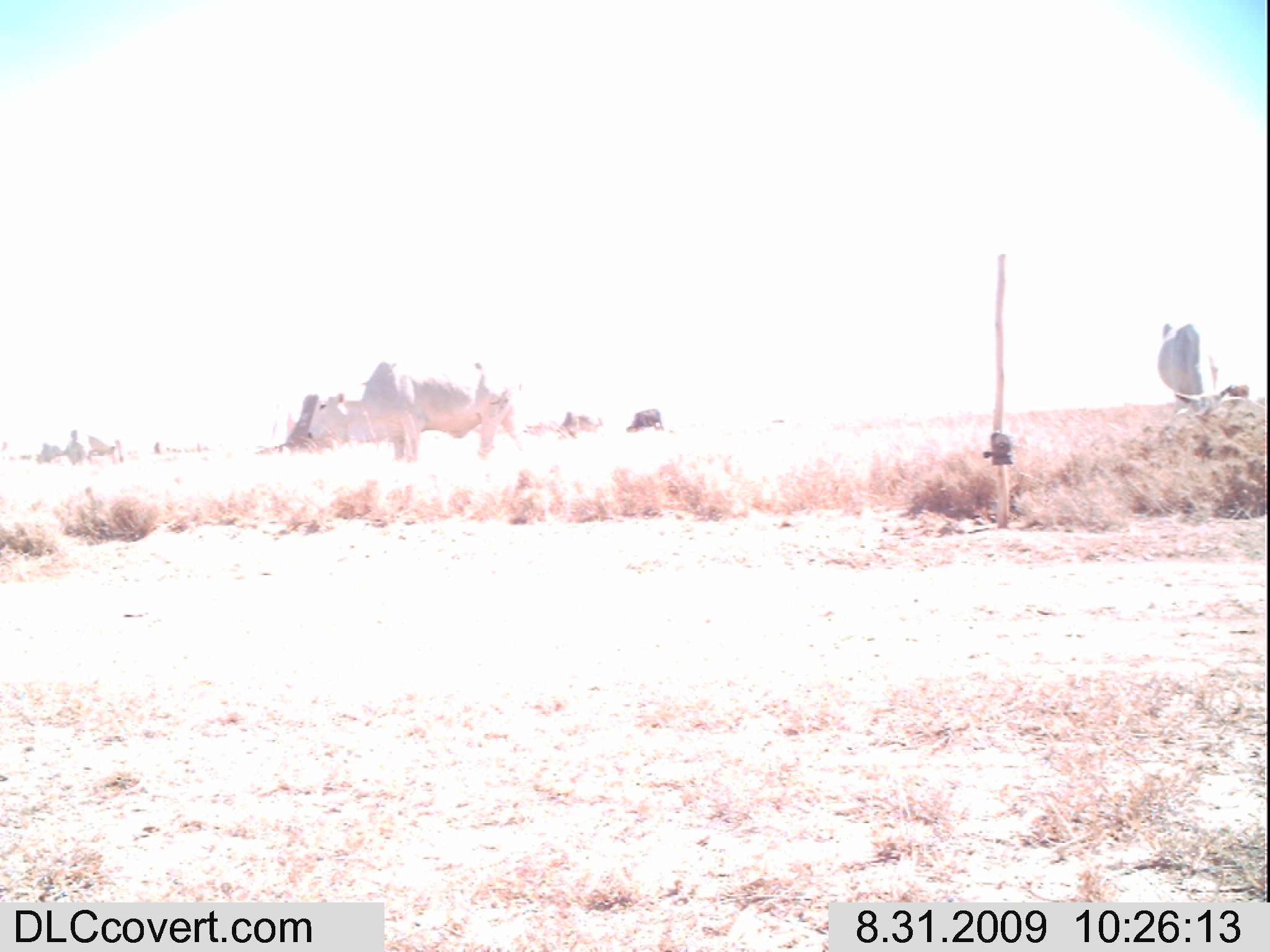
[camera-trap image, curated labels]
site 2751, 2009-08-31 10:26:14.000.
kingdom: Animalia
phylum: Chordata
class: Mammalia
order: Artiodactyla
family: Bovidae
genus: Bos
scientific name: Bos taurus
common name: domestic cattle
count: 5